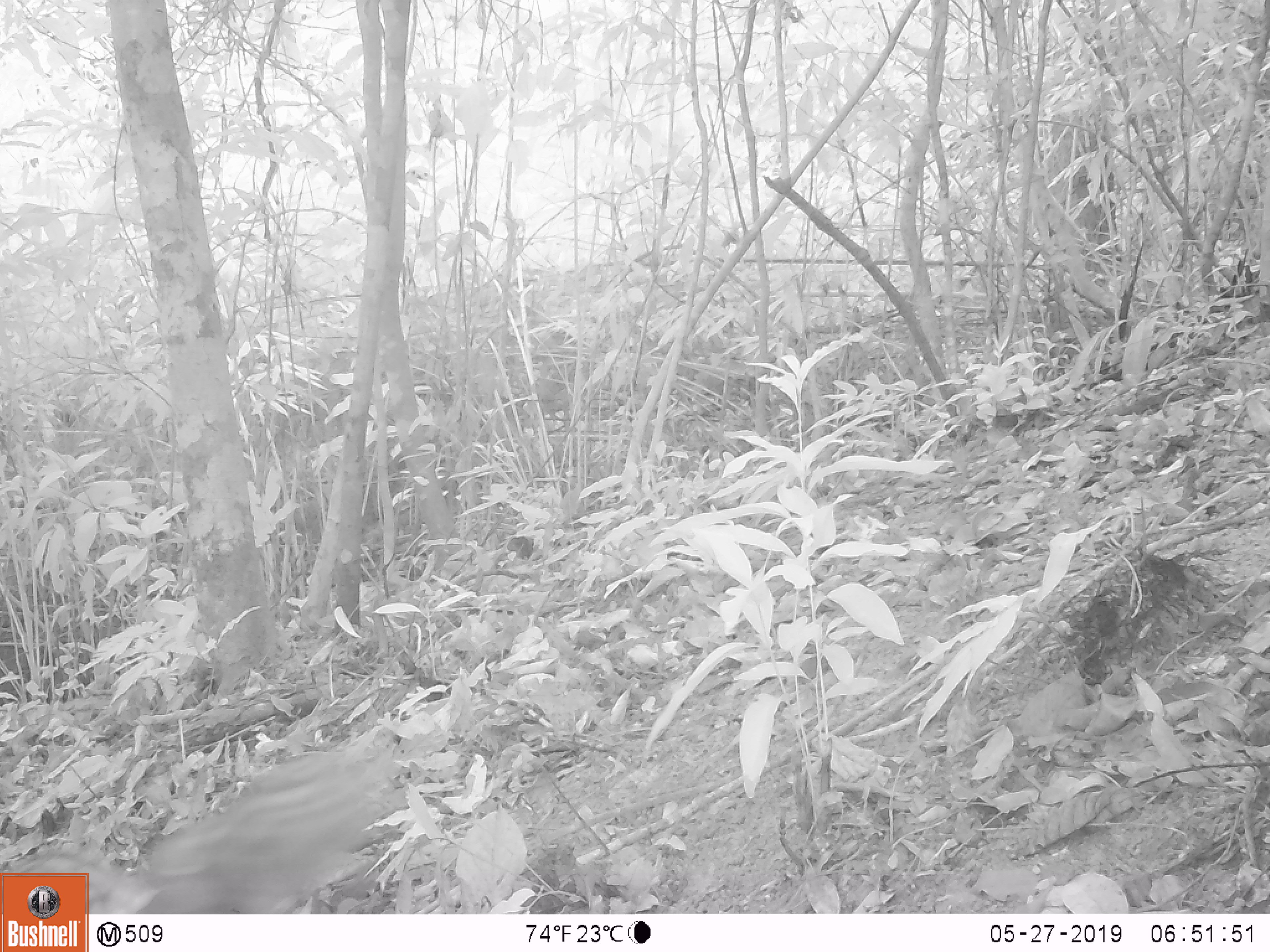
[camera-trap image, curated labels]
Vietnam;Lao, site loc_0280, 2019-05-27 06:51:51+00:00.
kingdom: Animalia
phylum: Chordata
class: Mammalia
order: Artiodactyla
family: Suidae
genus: Sus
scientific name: Sus scrofa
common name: eurasian wild pig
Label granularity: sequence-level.